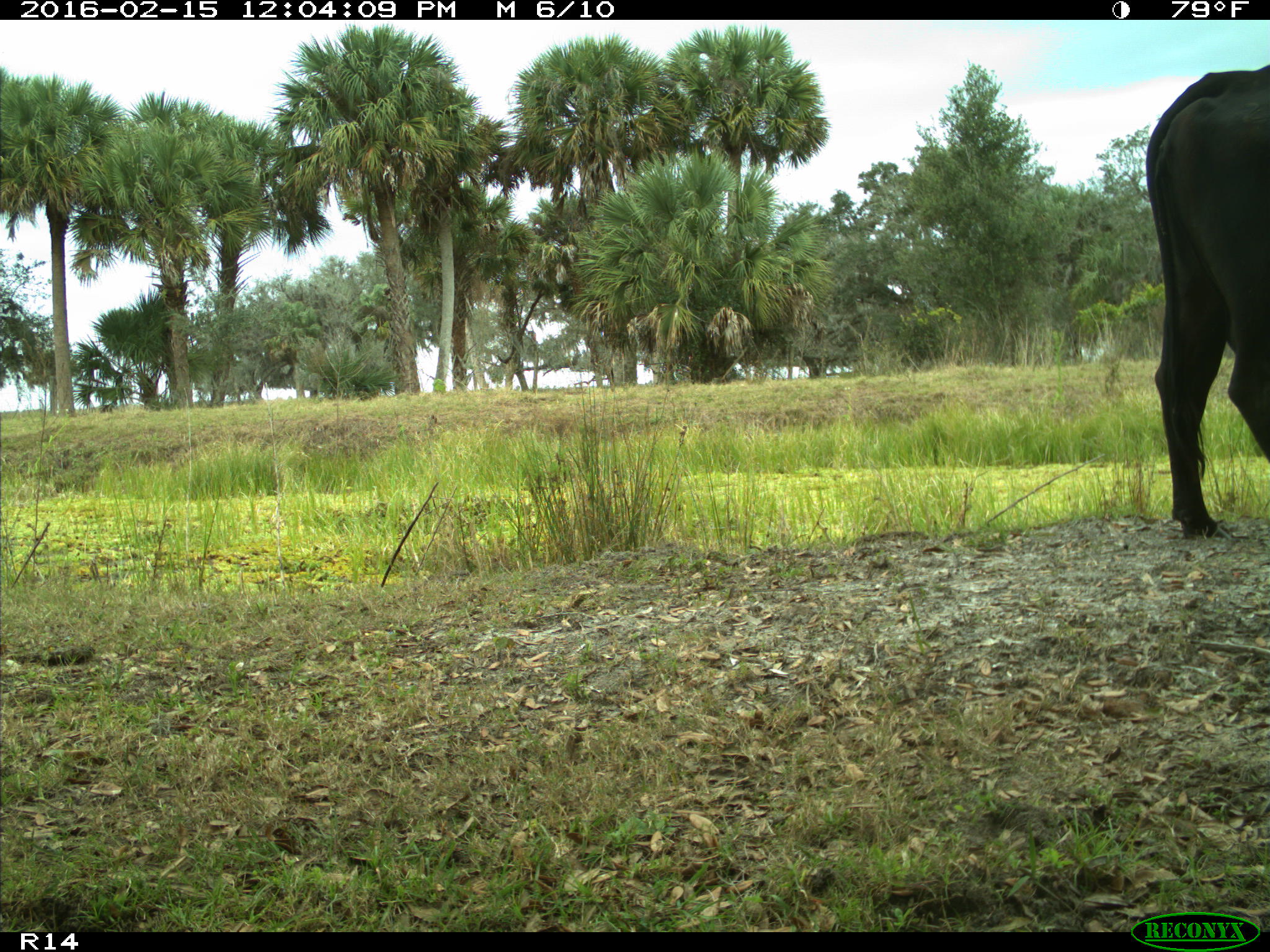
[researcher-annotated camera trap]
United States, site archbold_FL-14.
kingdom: Animalia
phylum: Chordata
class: Mammalia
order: Artiodactyla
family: Bovidae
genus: Bos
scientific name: Bos taurus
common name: domestic cow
Bos taurus (domestic cow).